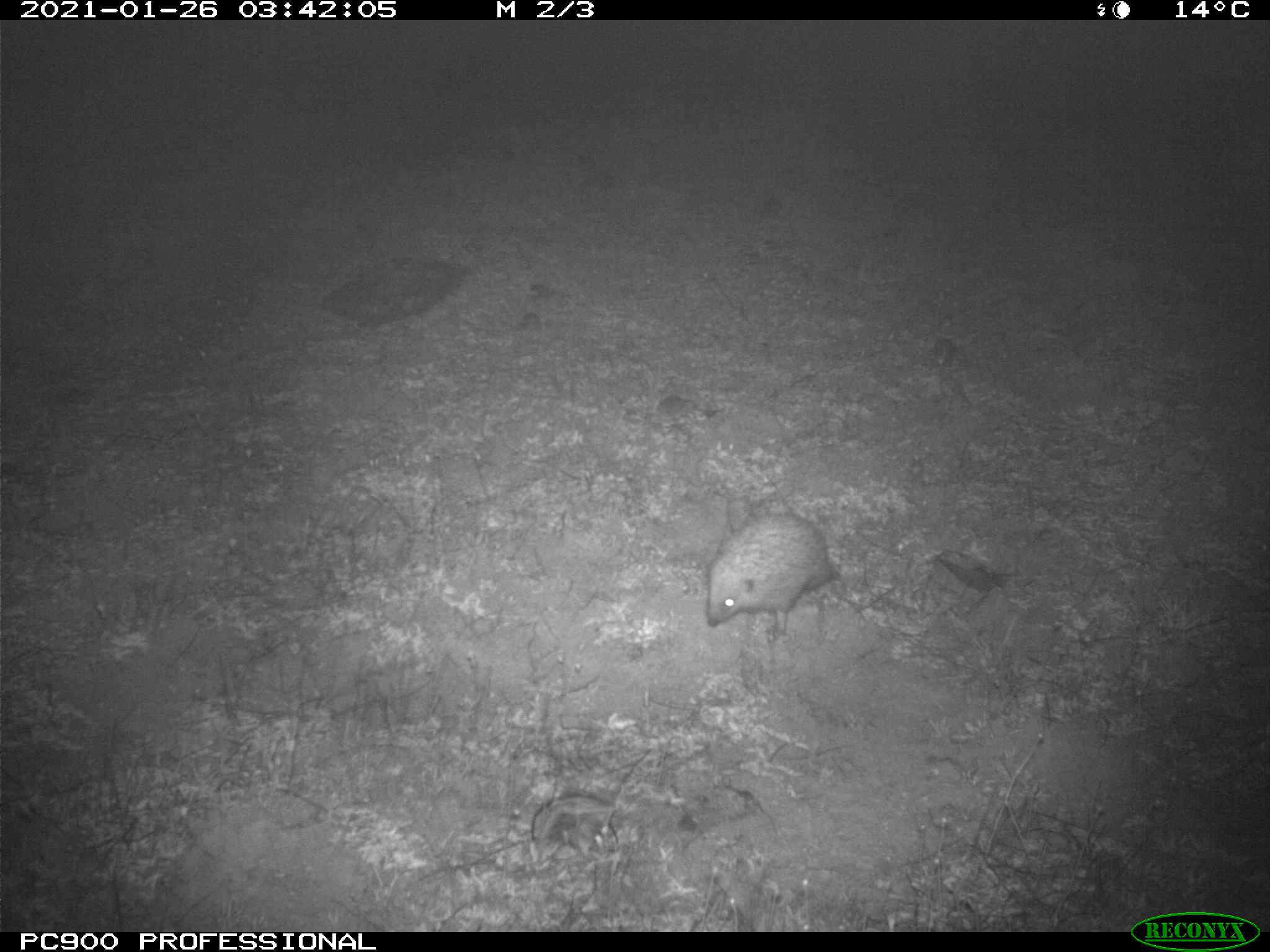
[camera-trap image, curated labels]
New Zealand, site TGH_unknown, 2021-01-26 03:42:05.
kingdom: Animalia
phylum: Chordata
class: Mammalia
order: Eulipotyphla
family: Erinaceidae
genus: Erinaceus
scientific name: Erinaceus europaeus europaeus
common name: european hedgehog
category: hedgehog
Hedgehog (european hedgehog) (Erinaceus europaeus europaeus).